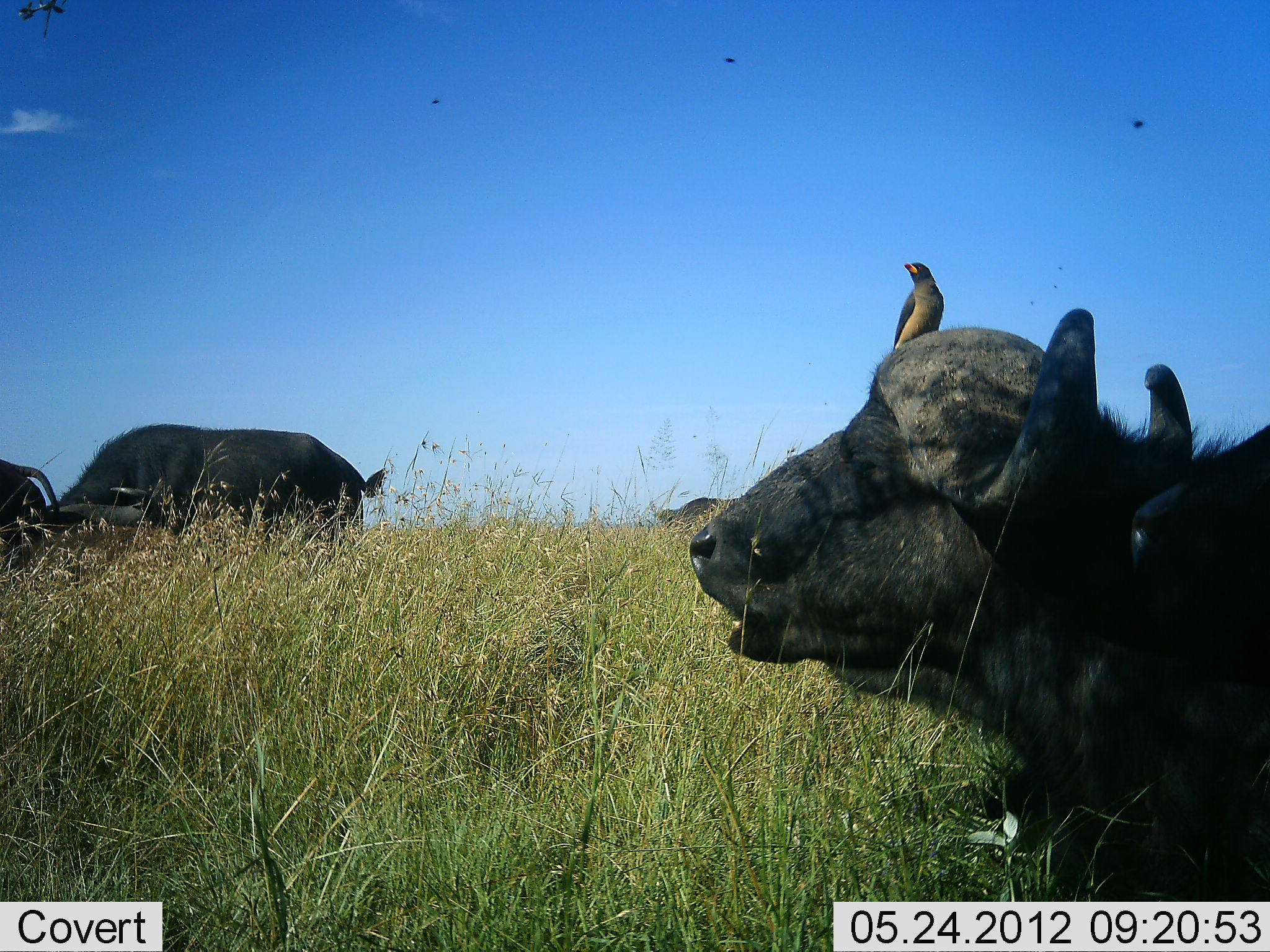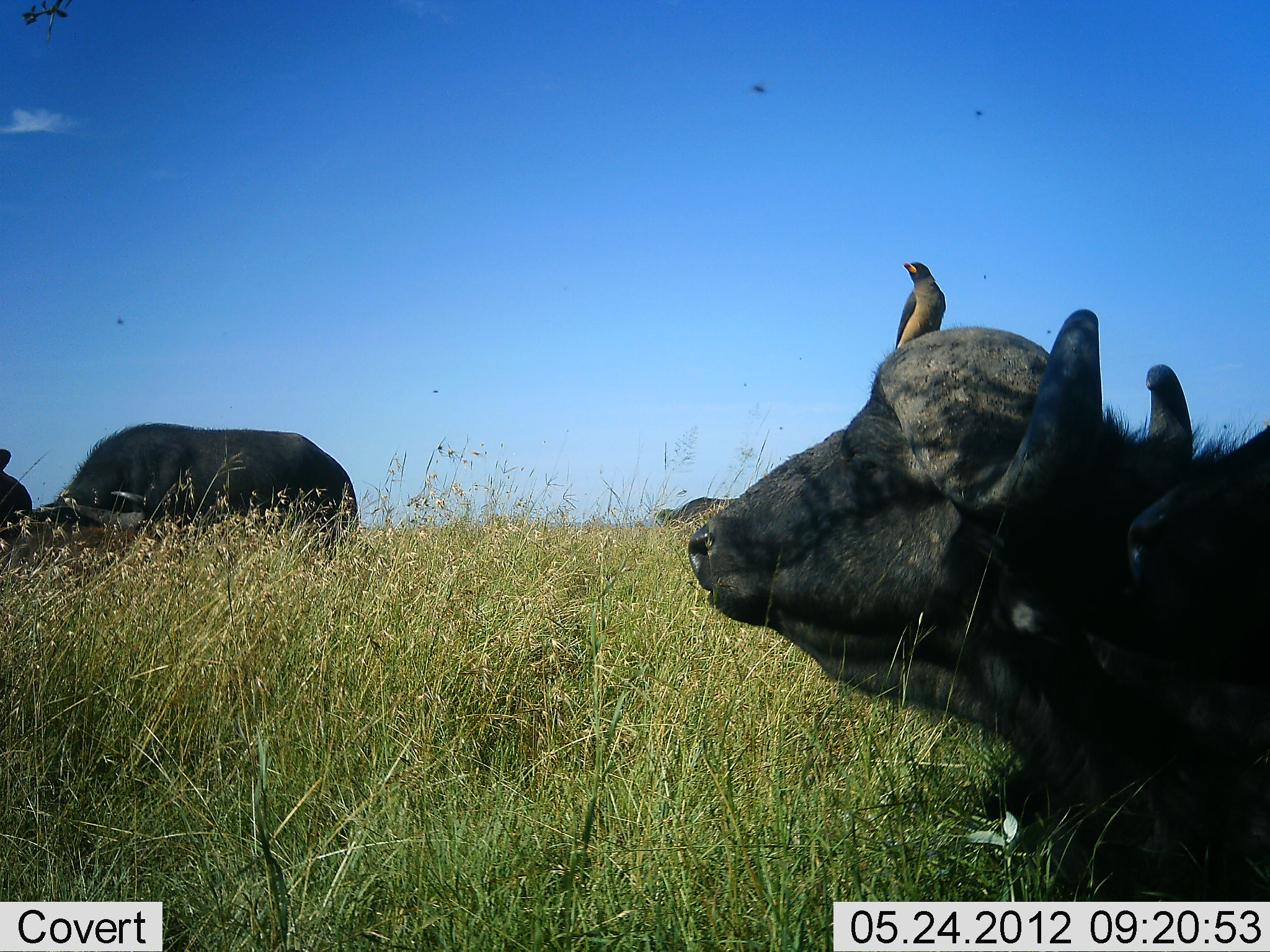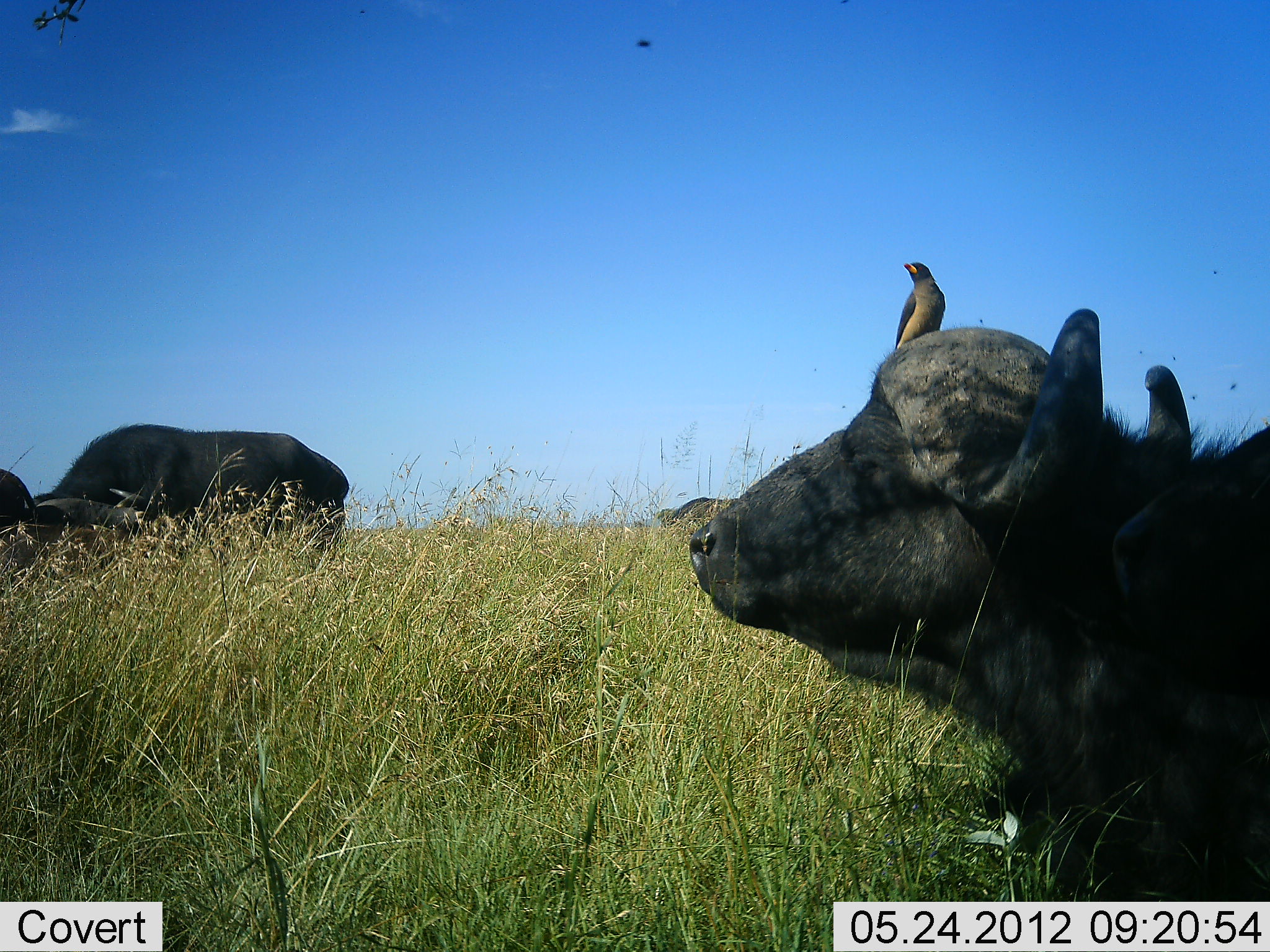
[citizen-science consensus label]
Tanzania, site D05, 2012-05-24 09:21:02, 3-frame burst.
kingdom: Animalia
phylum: Chordata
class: Mammalia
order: Artiodactyla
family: Bovidae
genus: Syncerus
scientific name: Syncerus caffer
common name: cape buffalo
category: buffalo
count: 4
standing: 50%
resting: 94%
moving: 11%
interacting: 6%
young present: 0%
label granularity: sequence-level